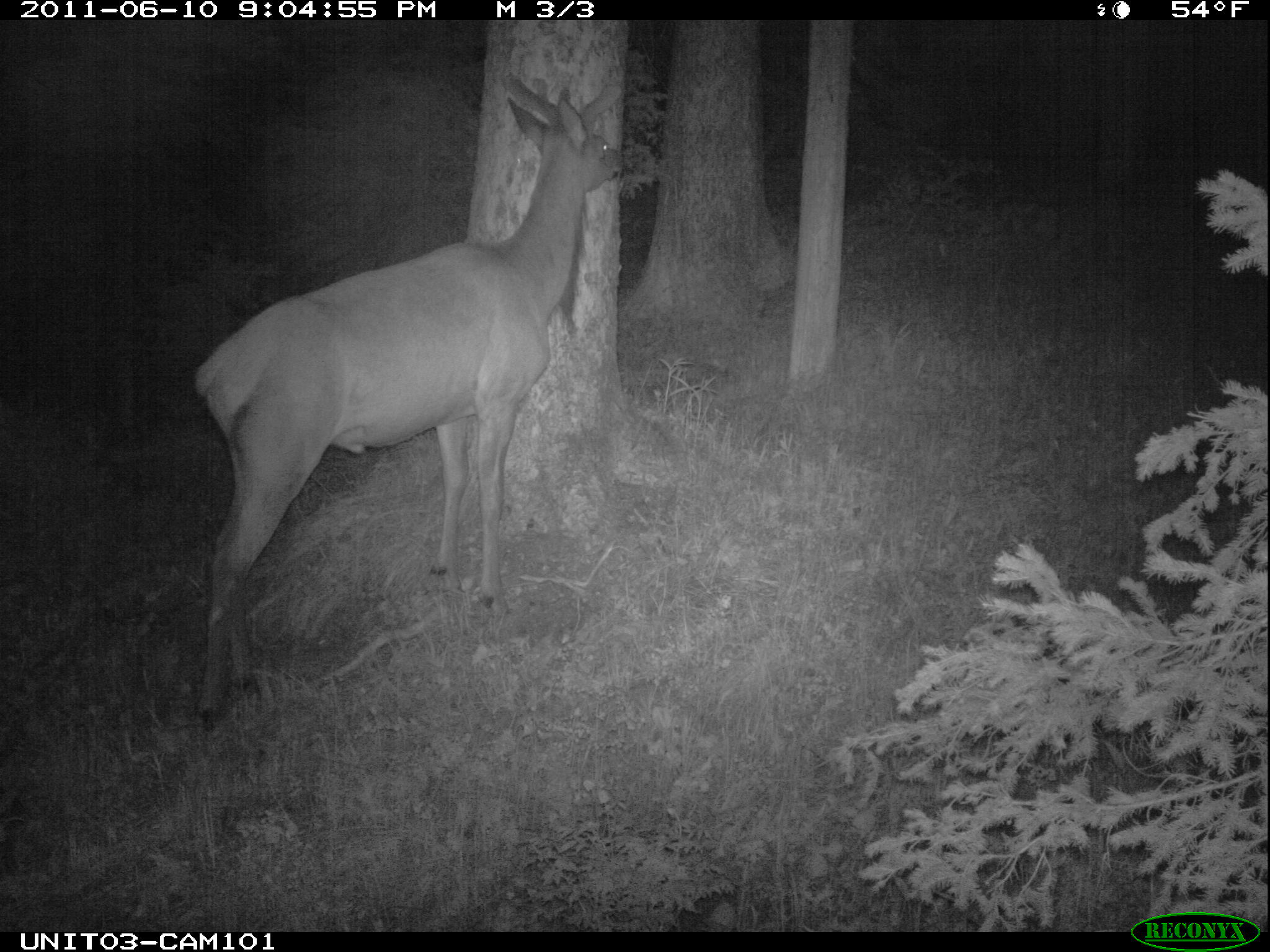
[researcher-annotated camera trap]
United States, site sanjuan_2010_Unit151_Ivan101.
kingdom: Animalia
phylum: Chordata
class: Mammalia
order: Artiodactyla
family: Cervidae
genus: Cervus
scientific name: Cervus elaphus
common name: red deer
Cervus elaphus (red deer).